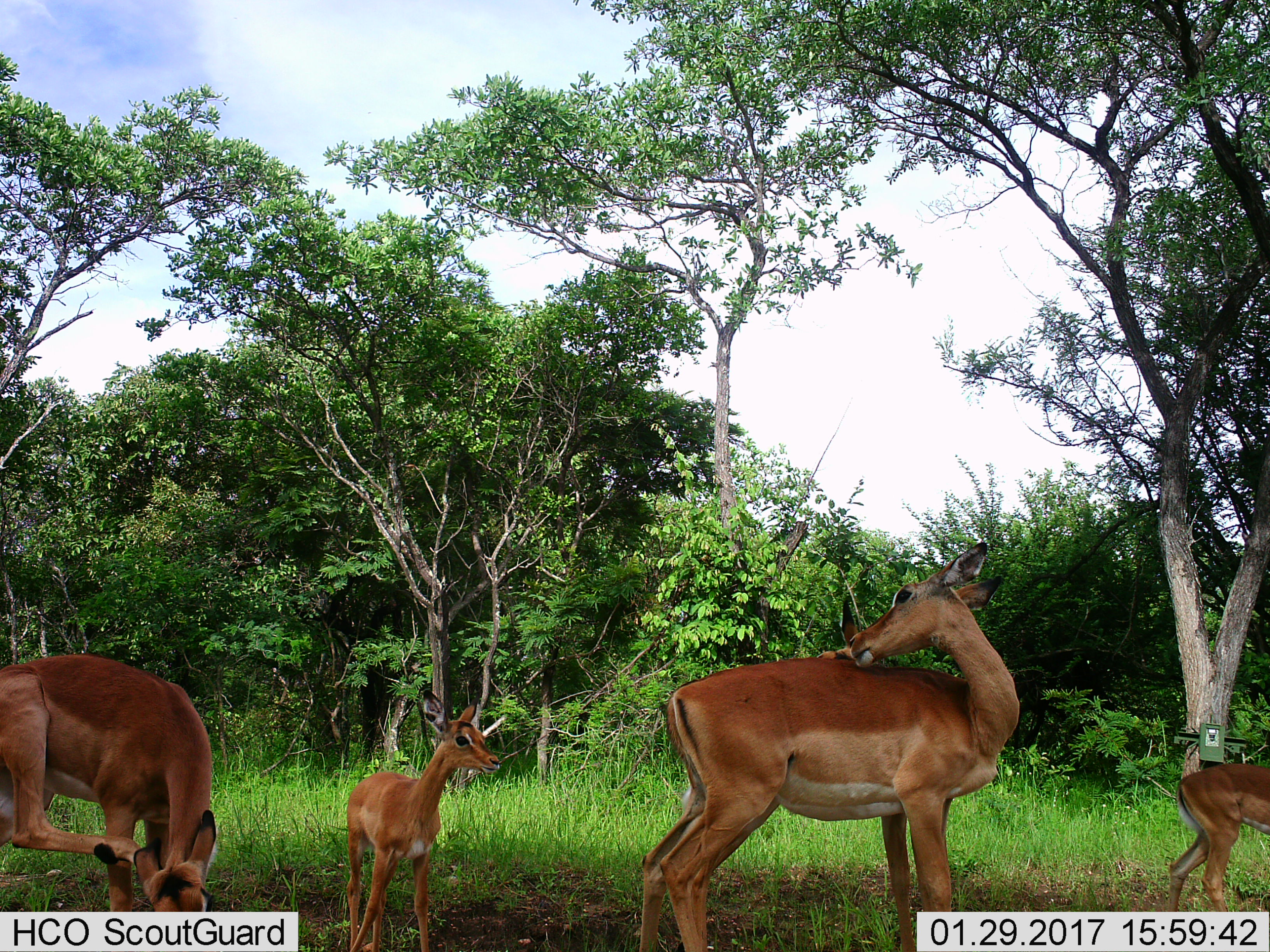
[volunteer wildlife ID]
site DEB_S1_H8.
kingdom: Animalia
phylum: Chordata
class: Mammalia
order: Artiodactyla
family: Bovidae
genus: Aepyceros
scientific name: Aepyceros melampus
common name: impala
Impala (Aepyceros melampus), count 4. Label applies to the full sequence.